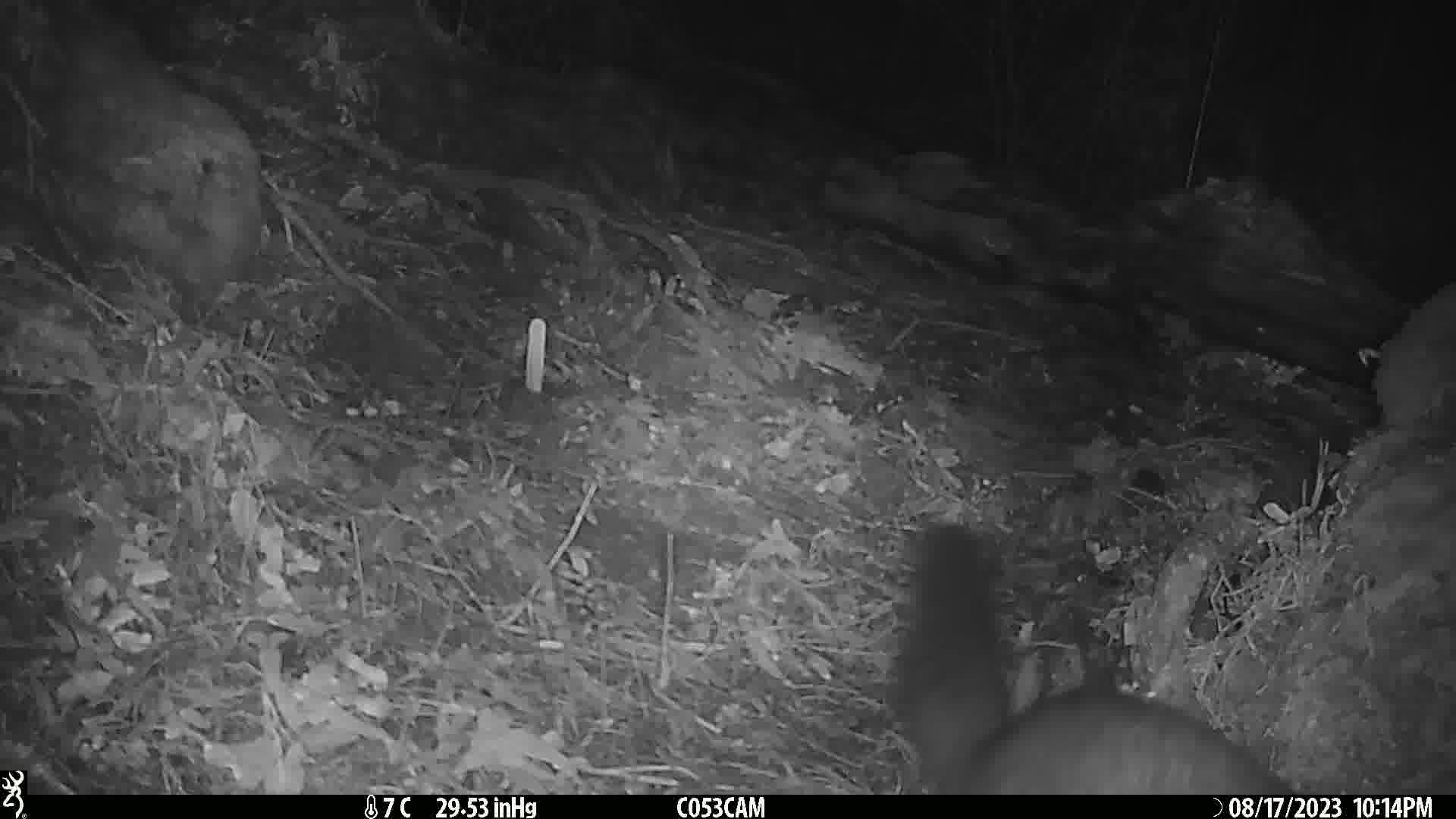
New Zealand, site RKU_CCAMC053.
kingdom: Animalia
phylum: Chordata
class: Mammalia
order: Diprotodontia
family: Phalangeridae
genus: Trichosurus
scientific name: Trichosurus vulpecula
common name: common brushtail possum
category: possum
Possum (common brushtail possum) (Trichosurus vulpecula).